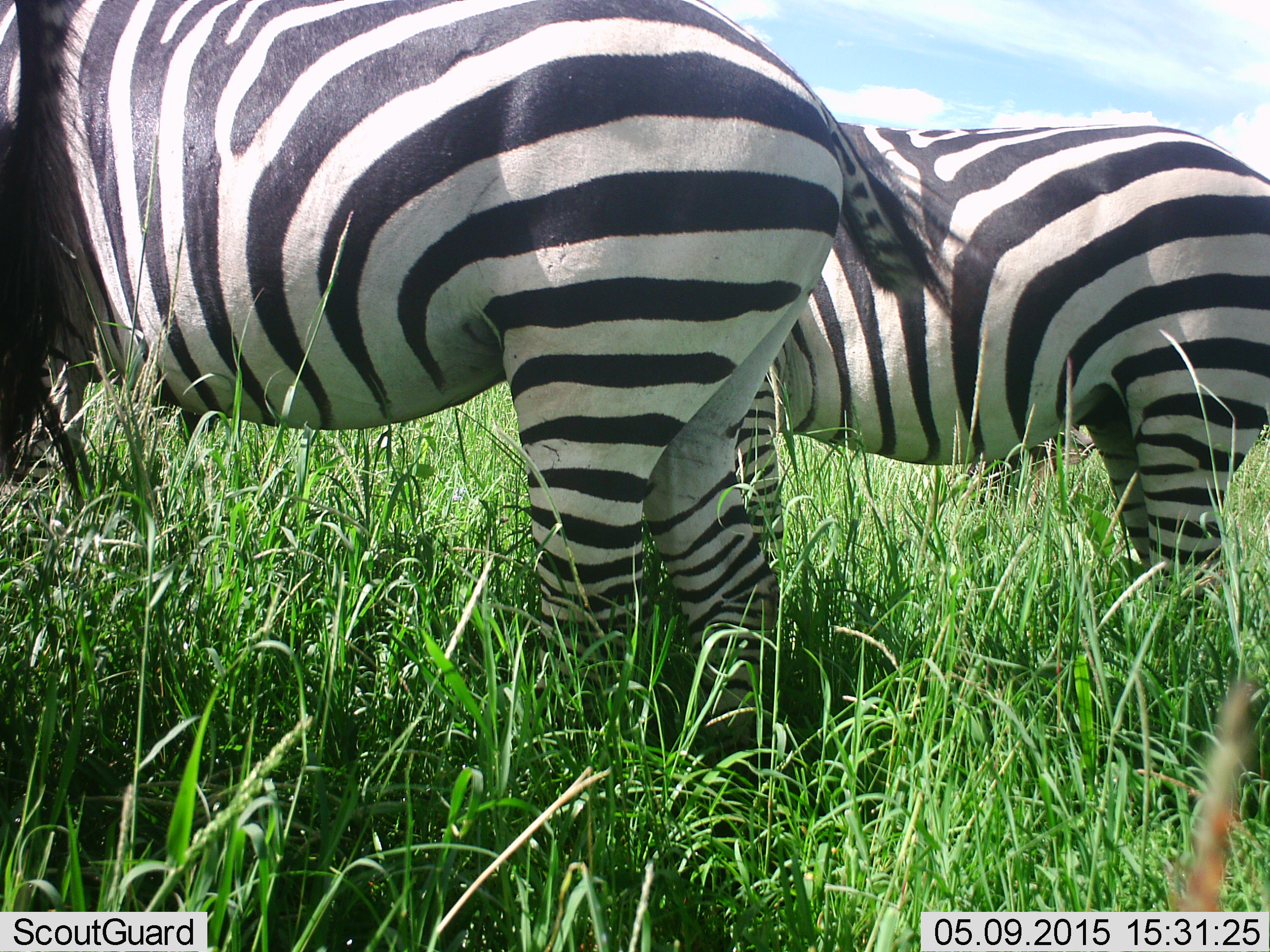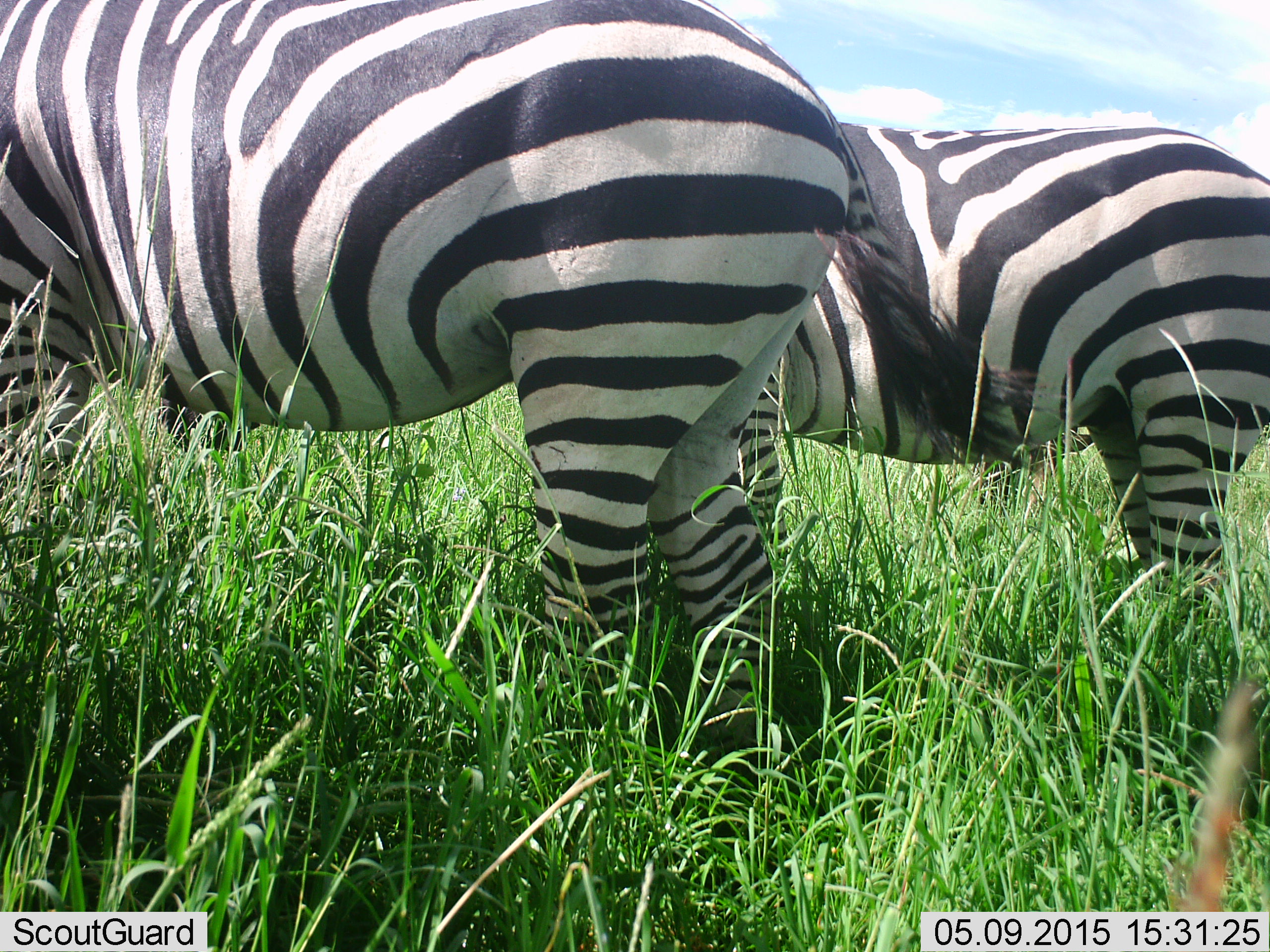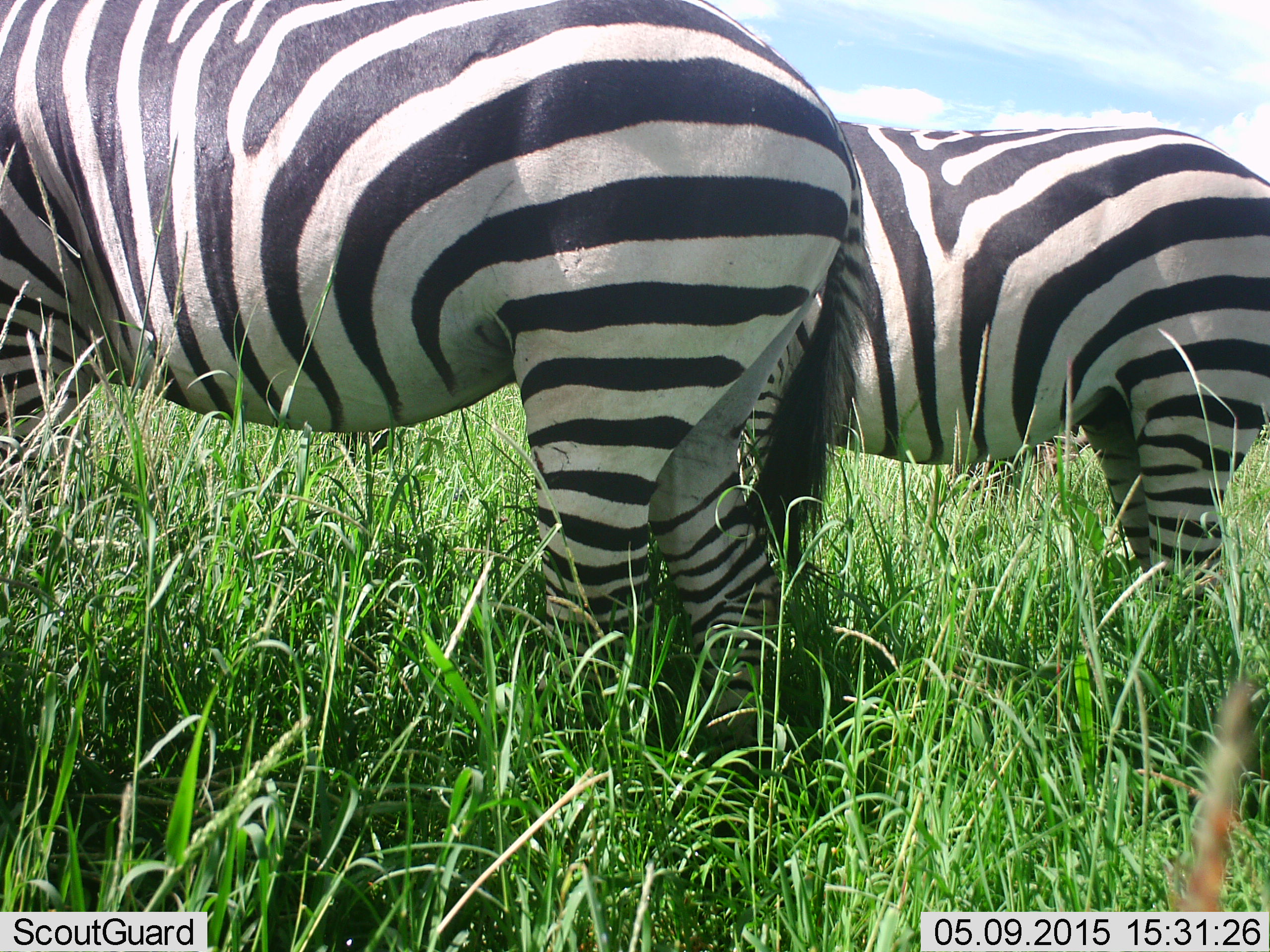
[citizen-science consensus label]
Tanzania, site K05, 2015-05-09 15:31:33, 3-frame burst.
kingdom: Animalia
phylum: Chordata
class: Mammalia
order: Perissodactyla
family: Equidae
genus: Equus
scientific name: Equus quagga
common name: plains zebra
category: zebra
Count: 2.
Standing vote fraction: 90%.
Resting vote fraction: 0%.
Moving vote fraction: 0%.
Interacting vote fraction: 0%.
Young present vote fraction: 0%.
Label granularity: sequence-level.